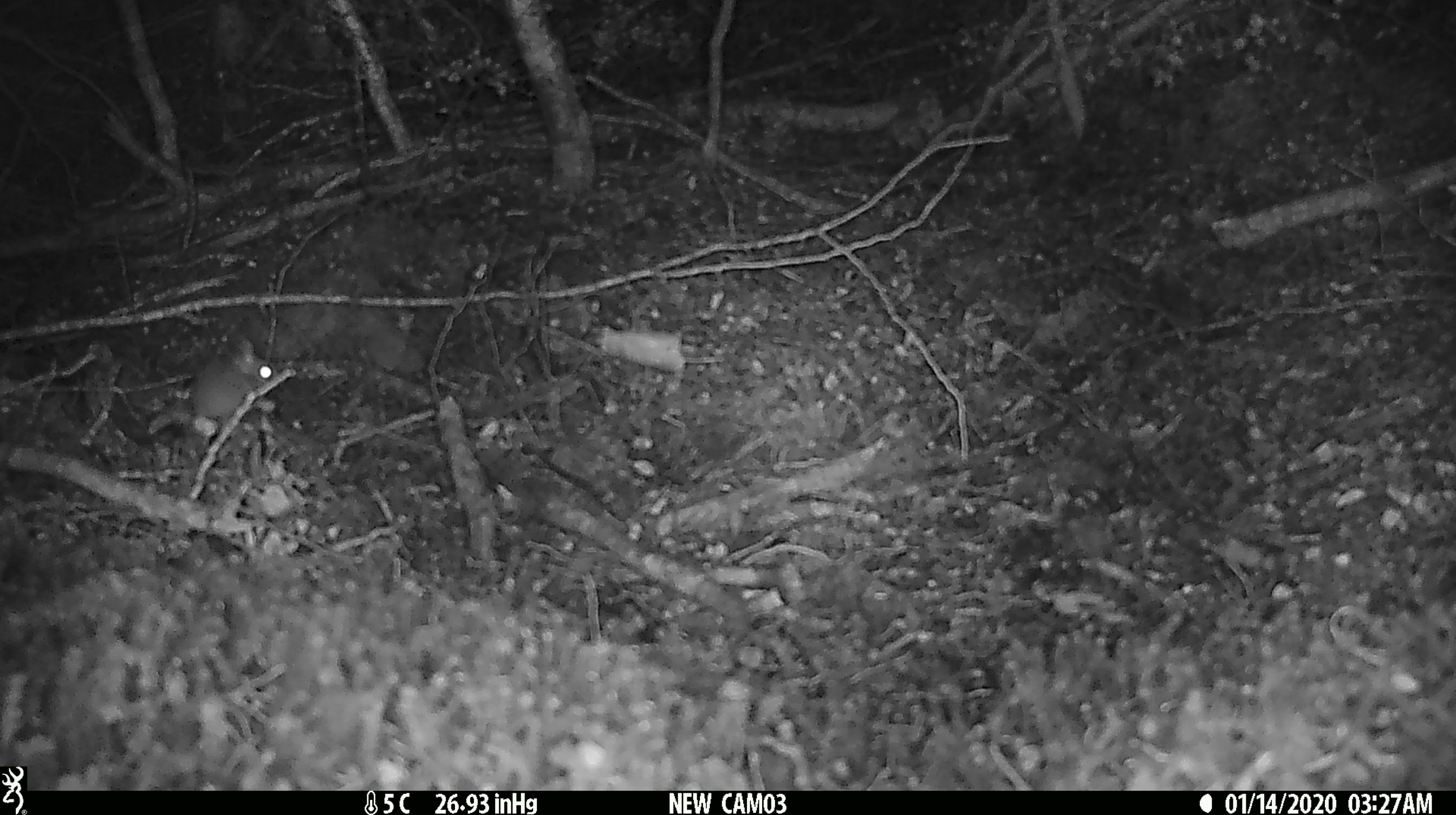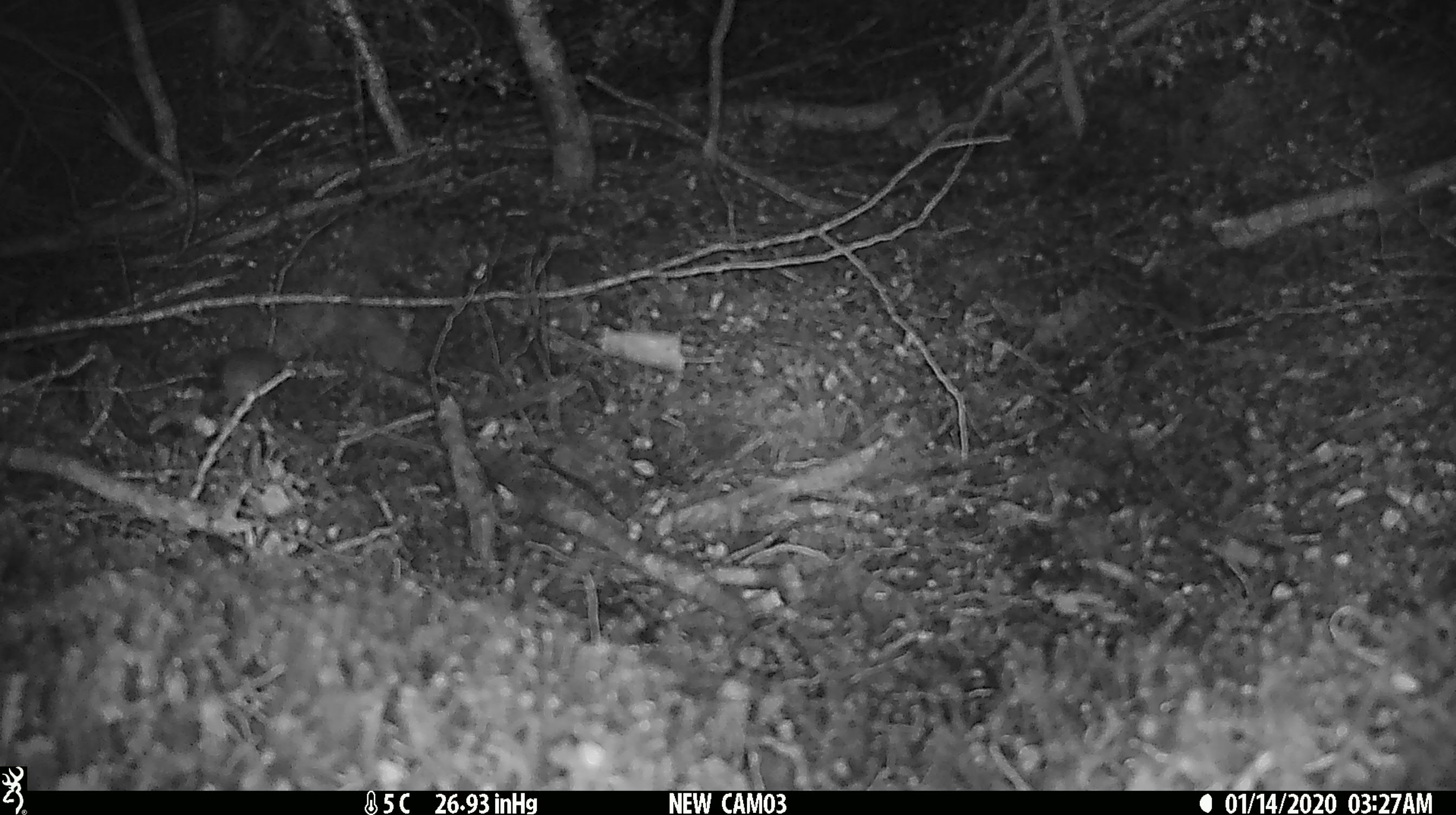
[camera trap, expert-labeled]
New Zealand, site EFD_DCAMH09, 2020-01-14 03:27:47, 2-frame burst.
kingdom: Animalia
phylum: Chordata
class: Mammalia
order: Rodentia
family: Muridae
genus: Mus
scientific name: Mus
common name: mouse